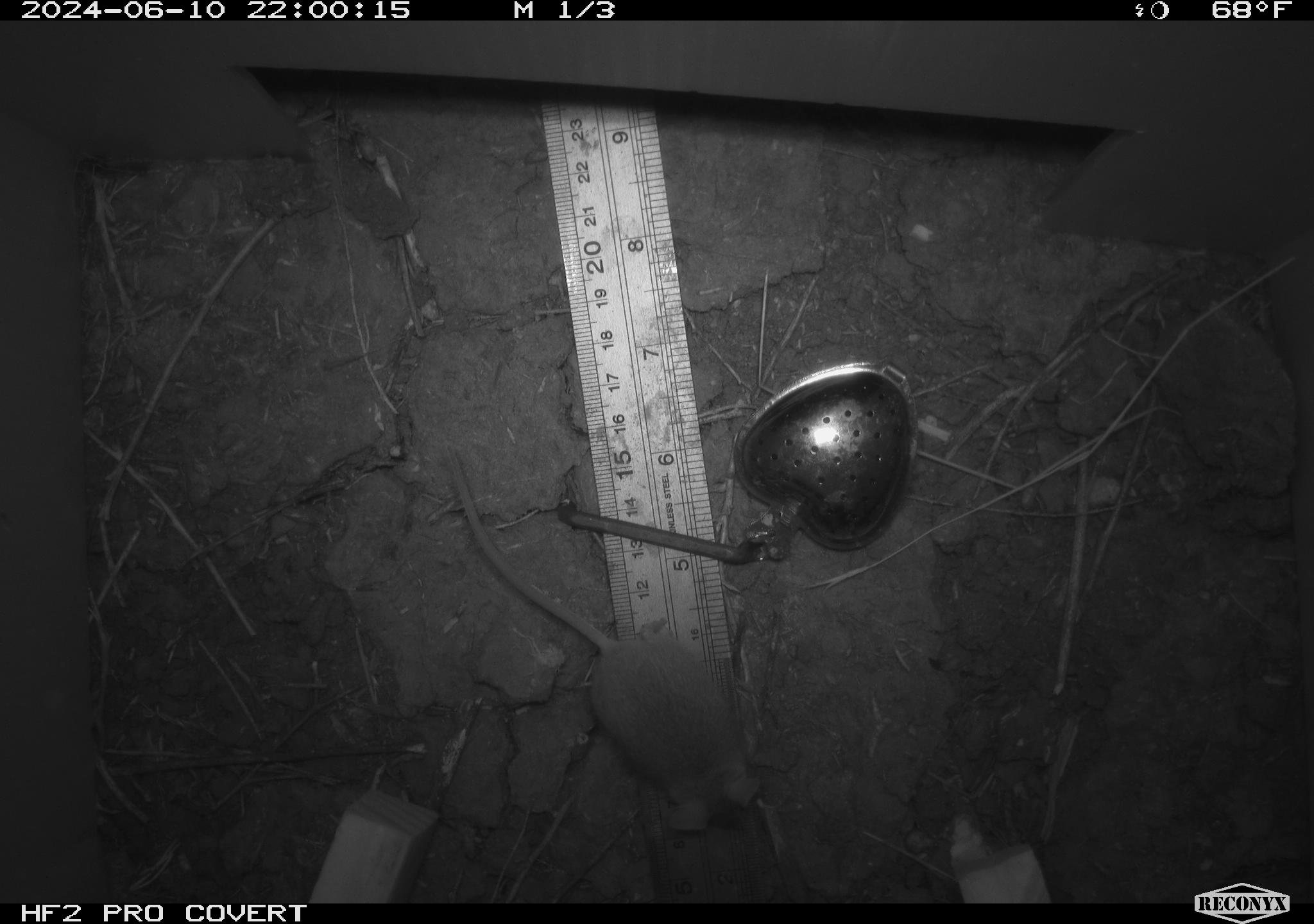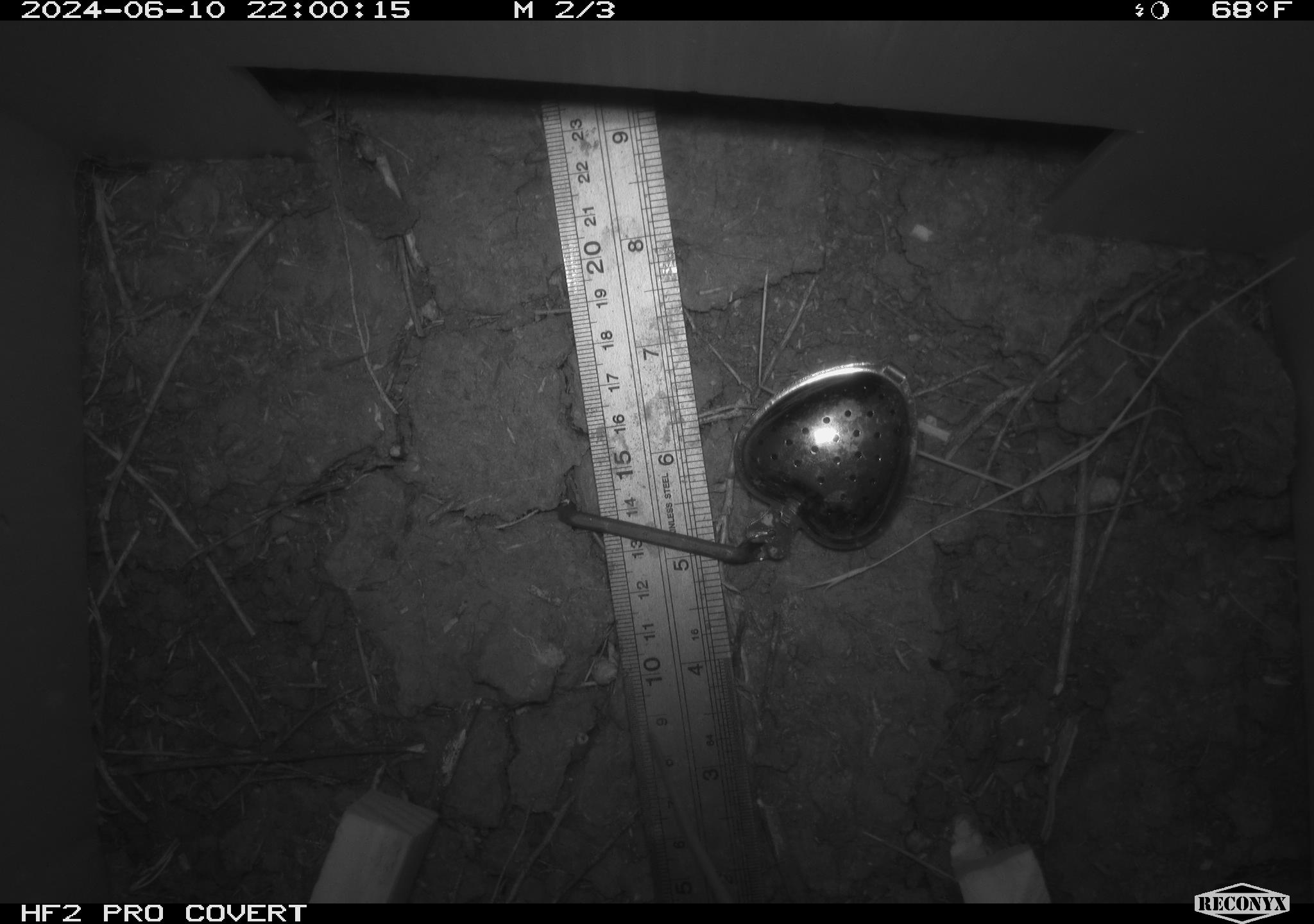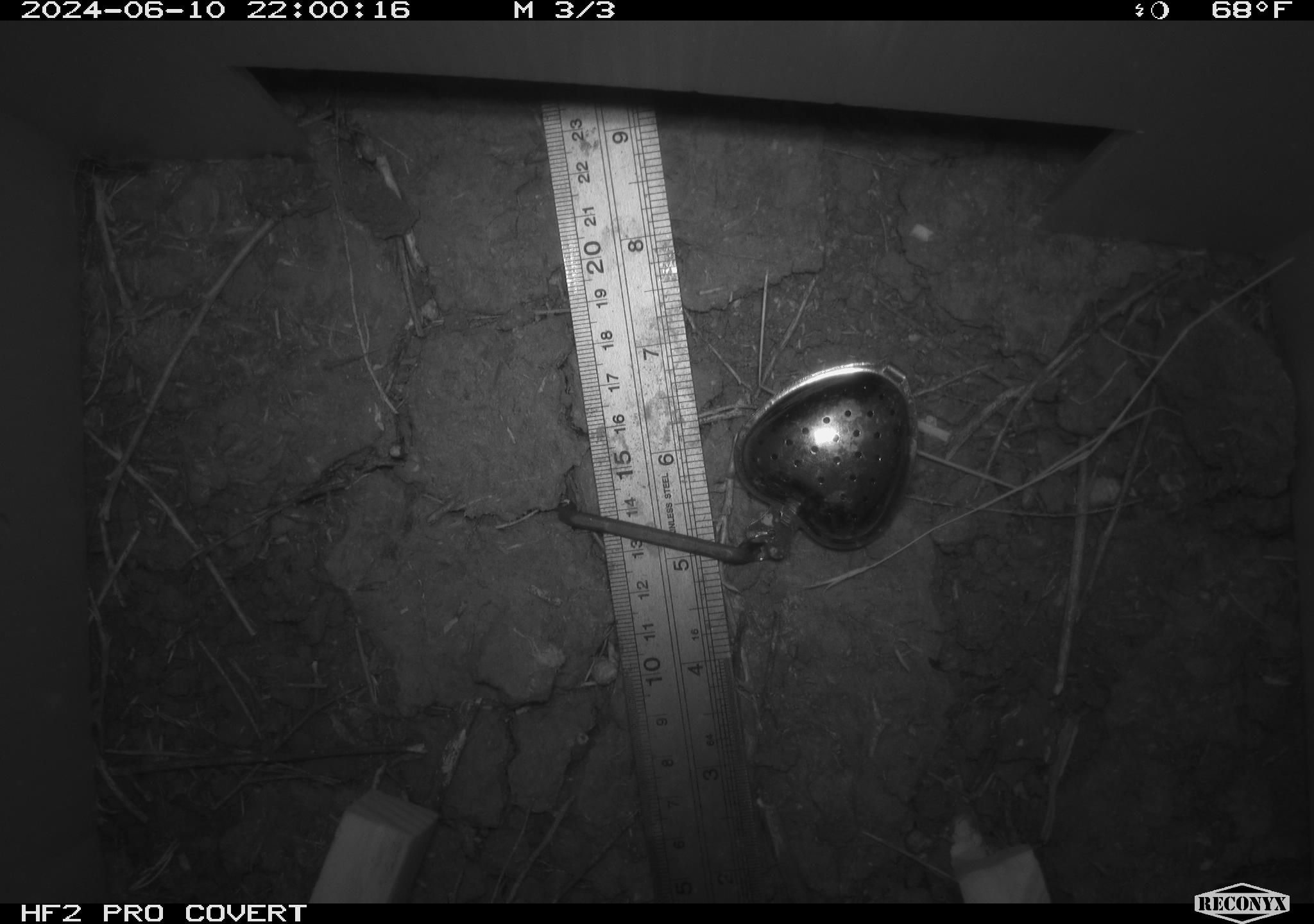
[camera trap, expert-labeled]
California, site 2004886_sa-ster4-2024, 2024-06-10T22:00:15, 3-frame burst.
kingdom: Animalia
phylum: Chordata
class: Mammalia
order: Rodentia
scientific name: Rodentia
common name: mouse species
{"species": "mouse species (Rodentia)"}